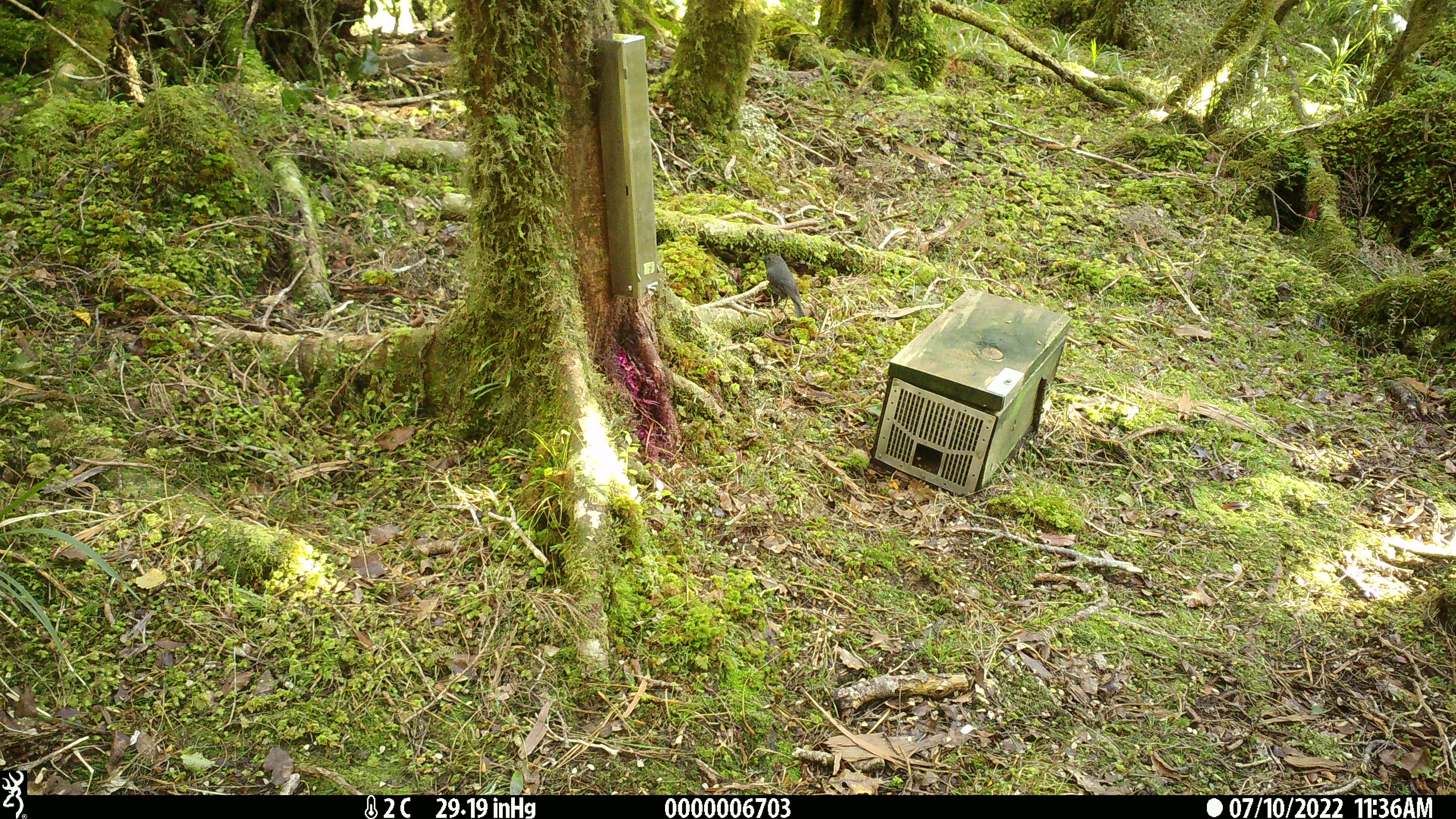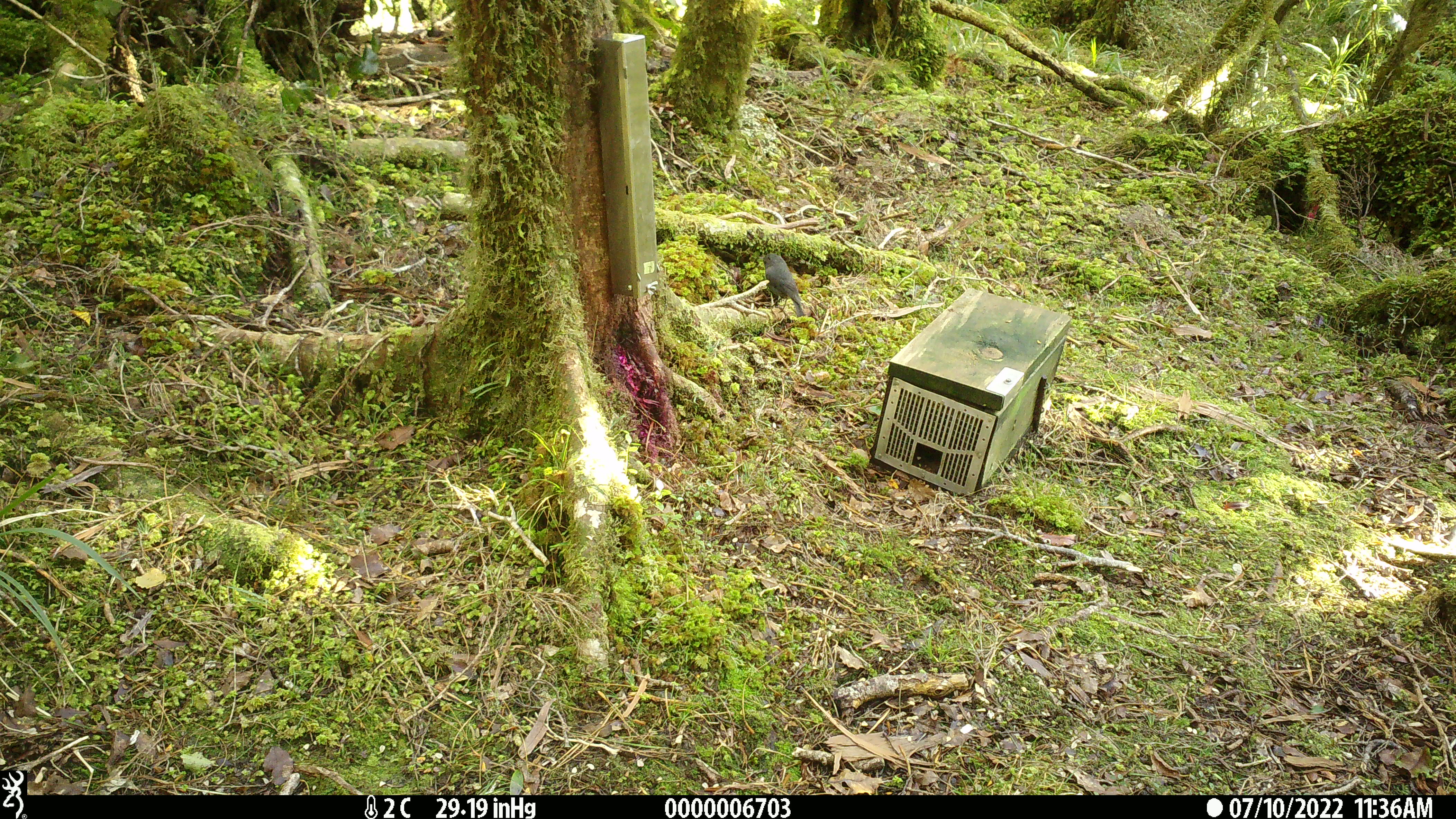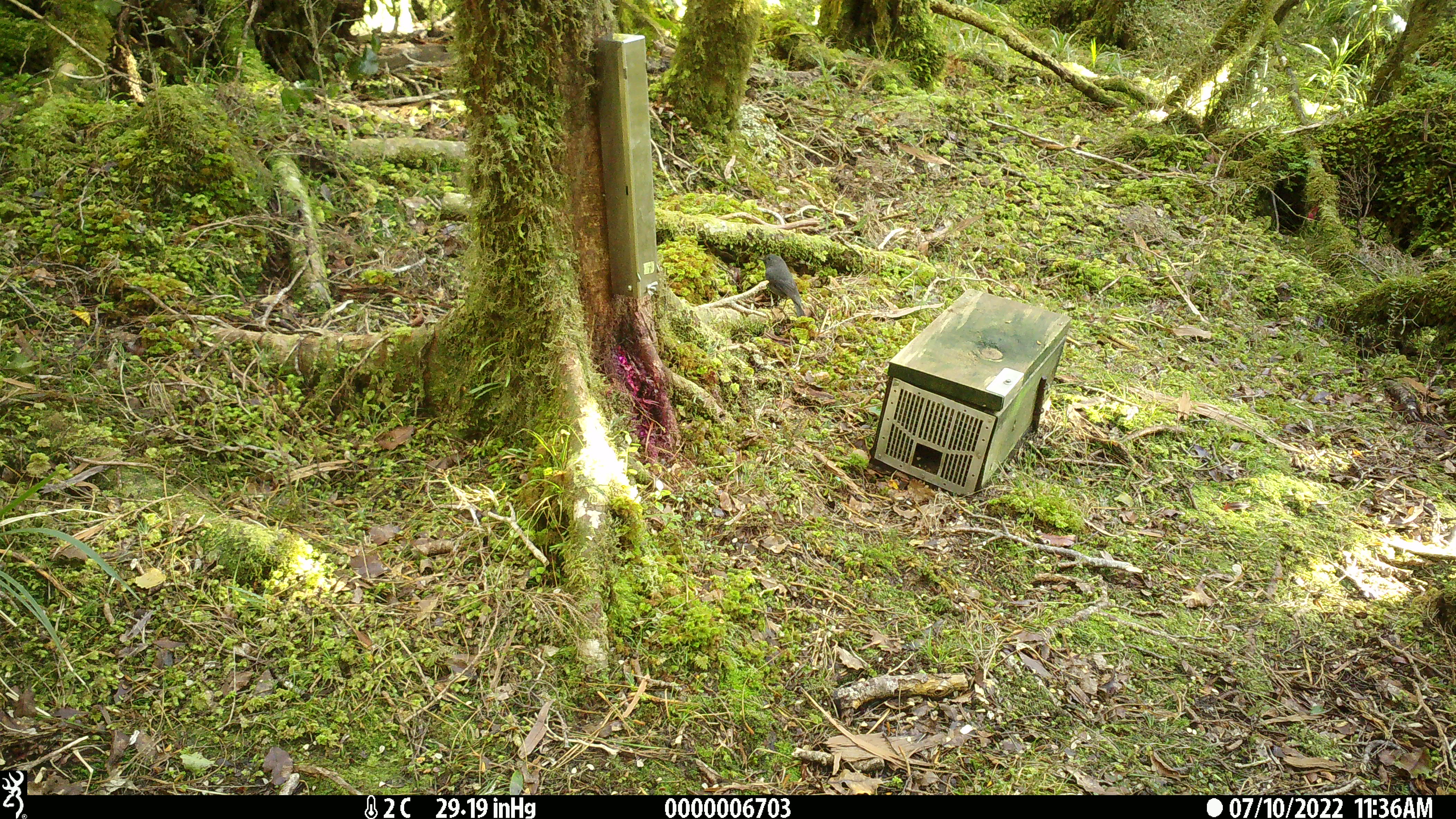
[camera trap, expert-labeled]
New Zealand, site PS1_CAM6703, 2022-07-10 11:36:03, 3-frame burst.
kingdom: Animalia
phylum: Chordata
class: Aves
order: Passeriformes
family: Petroicidae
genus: Petroica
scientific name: Petroica australis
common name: new zealand robin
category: robin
Robin (new zealand robin) (Petroica australis).